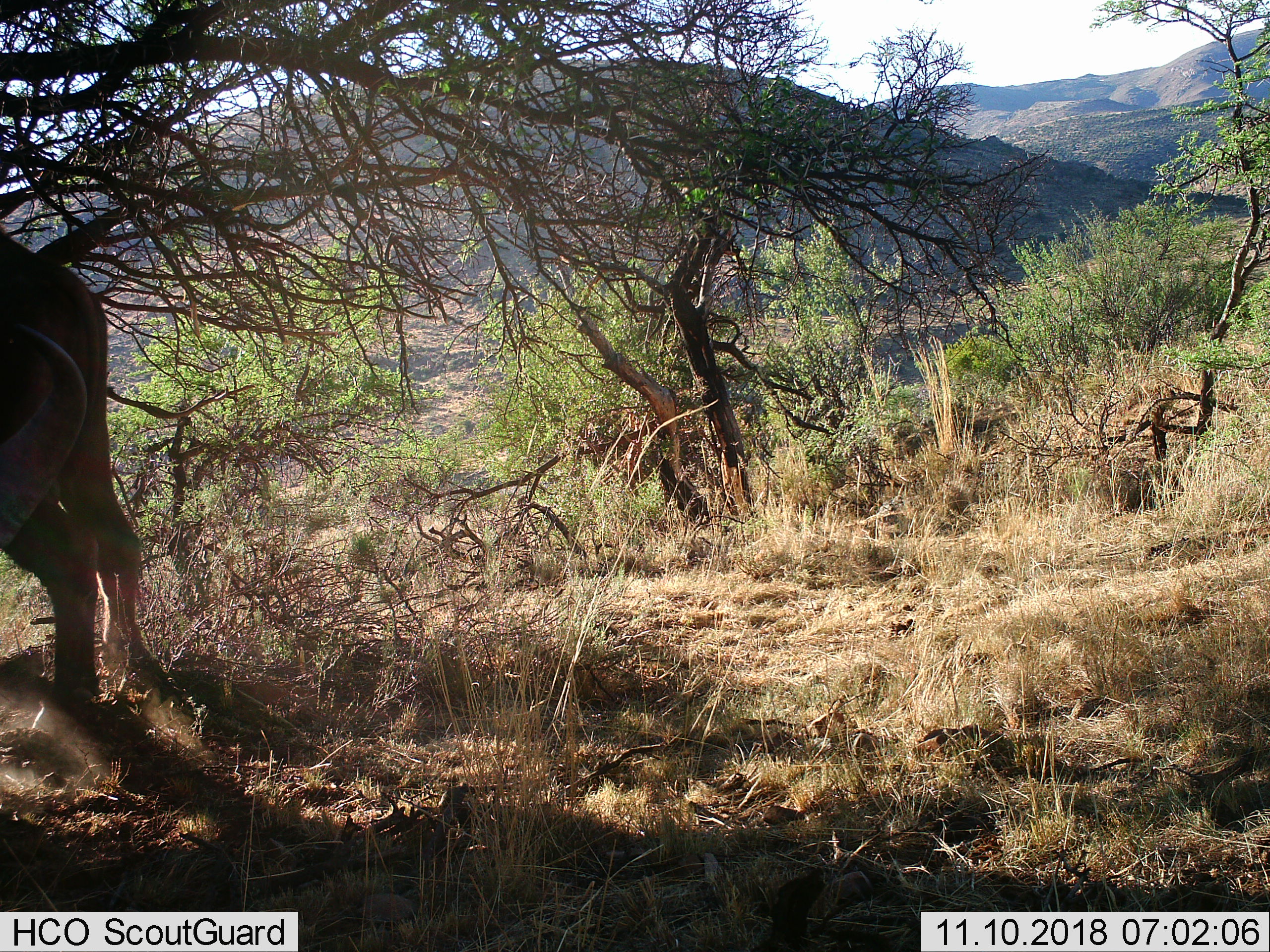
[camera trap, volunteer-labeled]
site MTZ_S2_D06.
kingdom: Animalia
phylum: Chordata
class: Mammalia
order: Artiodactyla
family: Bovidae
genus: Syncerus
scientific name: Syncerus caffer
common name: african buffalo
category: buffalo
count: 1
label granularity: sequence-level